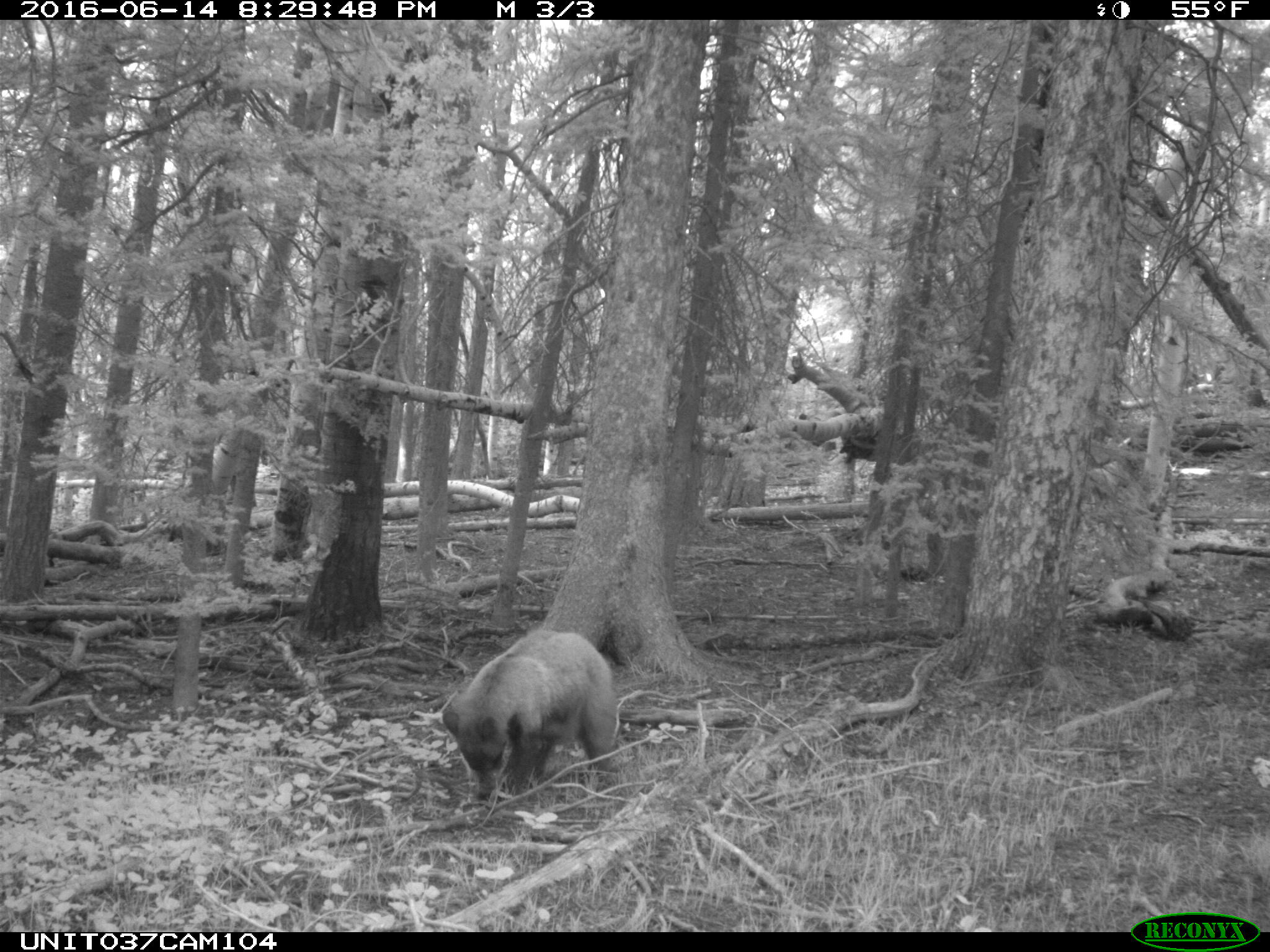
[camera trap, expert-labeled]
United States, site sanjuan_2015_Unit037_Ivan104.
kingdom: Animalia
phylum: Chordata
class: Mammalia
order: Carnivora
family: Ursidae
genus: Ursus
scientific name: Ursus americanus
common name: american black bear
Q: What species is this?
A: Ursus americanus (american black bear).